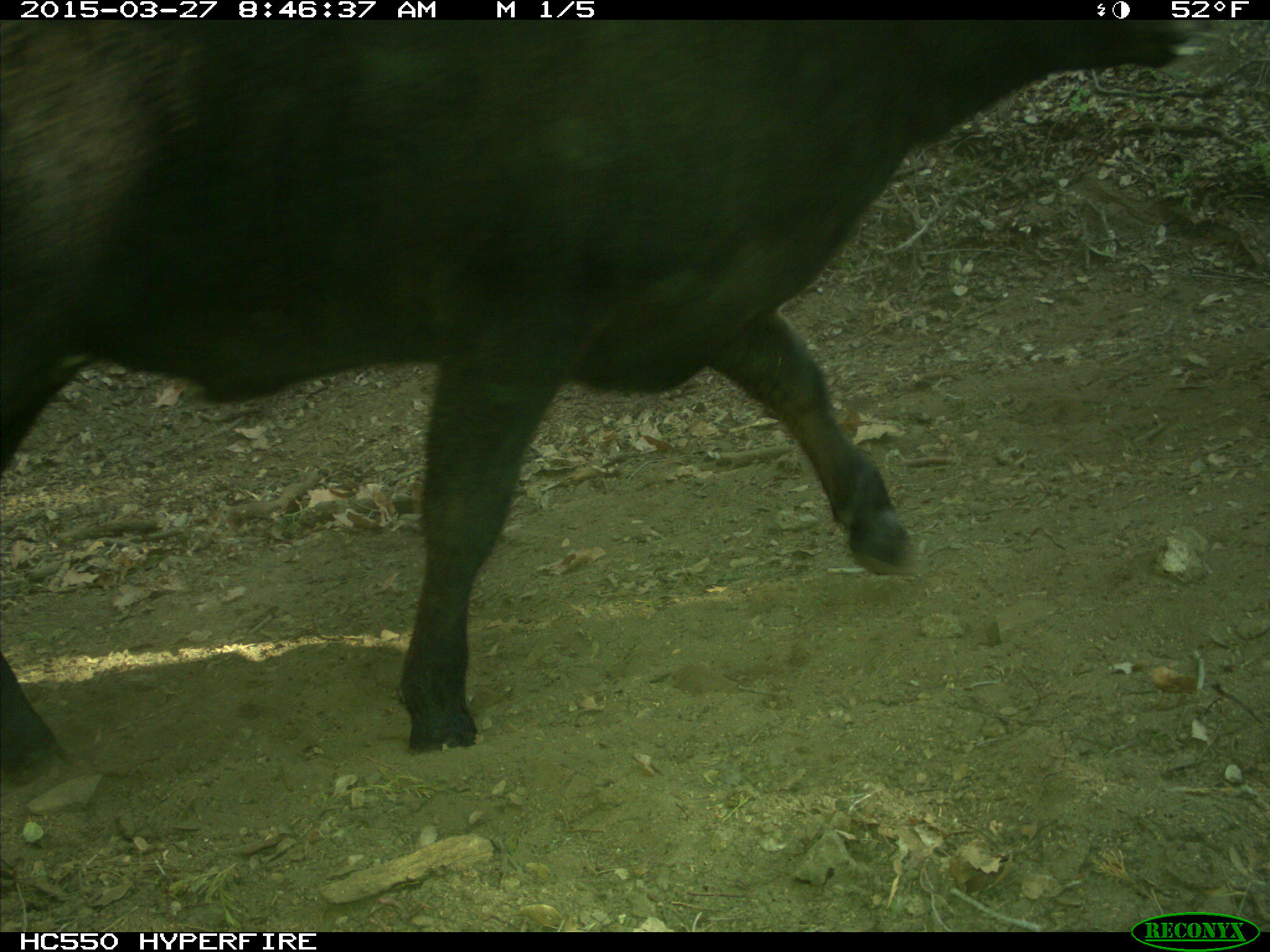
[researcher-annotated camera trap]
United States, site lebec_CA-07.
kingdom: Animalia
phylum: Chordata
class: Mammalia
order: Artiodactyla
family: Bovidae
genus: Bos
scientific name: Bos taurus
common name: domestic cow